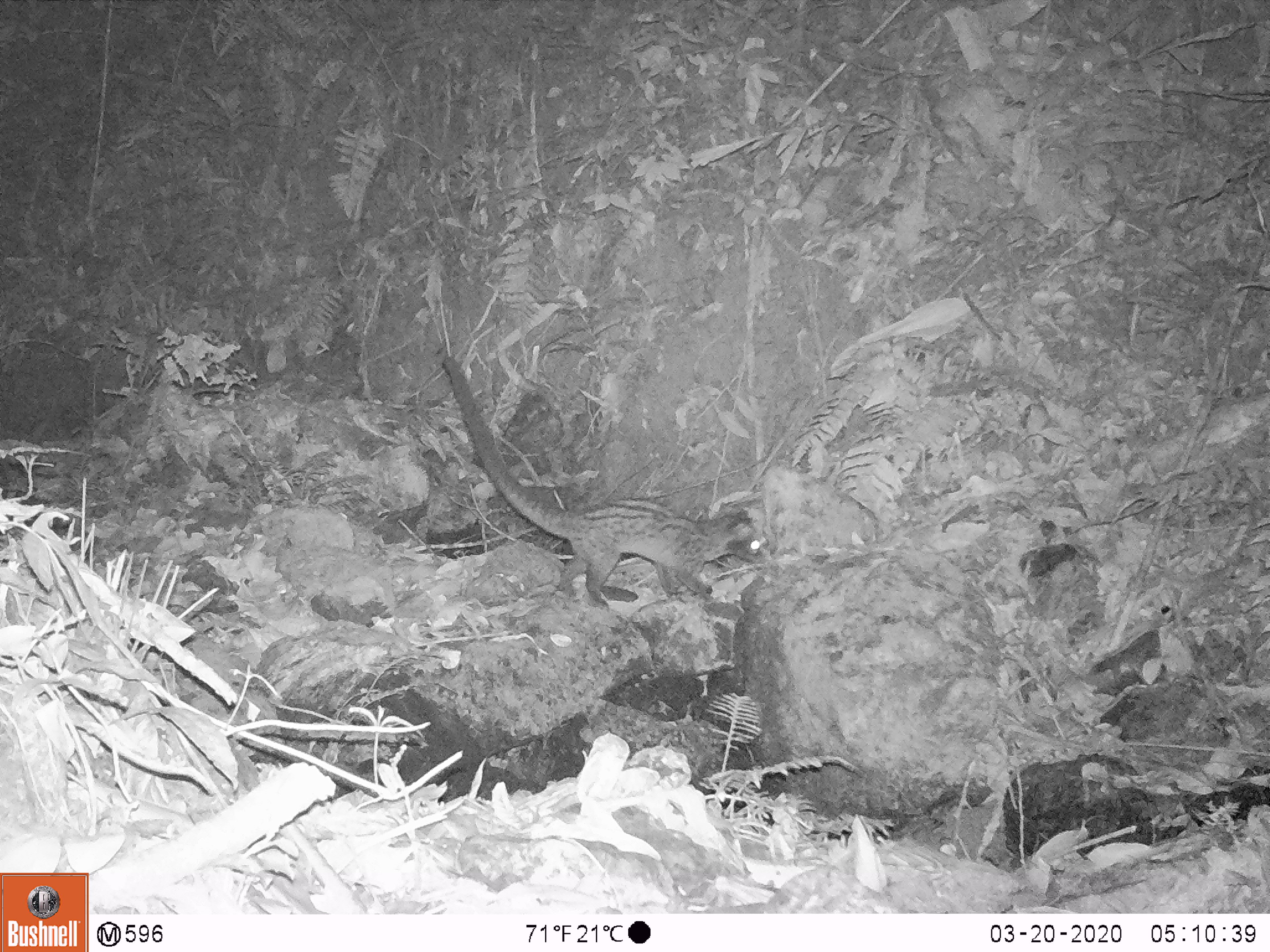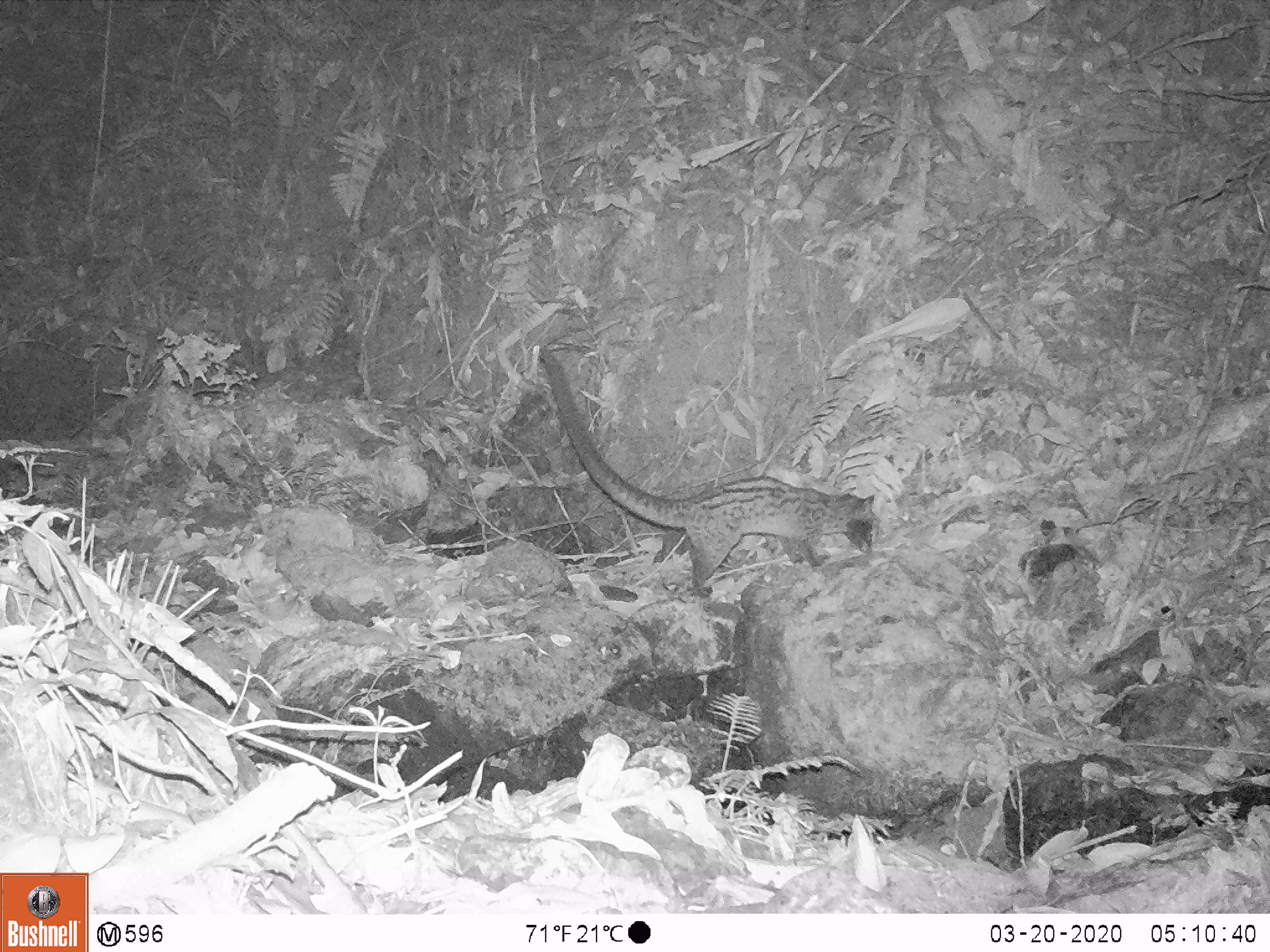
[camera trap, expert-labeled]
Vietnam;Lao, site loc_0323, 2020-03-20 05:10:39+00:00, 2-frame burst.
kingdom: Animalia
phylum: Chordata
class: Mammalia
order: Carnivora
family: Viverridae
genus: Paradoxurus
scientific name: Paradoxurus hermaphroditus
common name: common palm civet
Common palm civet (Paradoxurus hermaphroditus). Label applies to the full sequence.